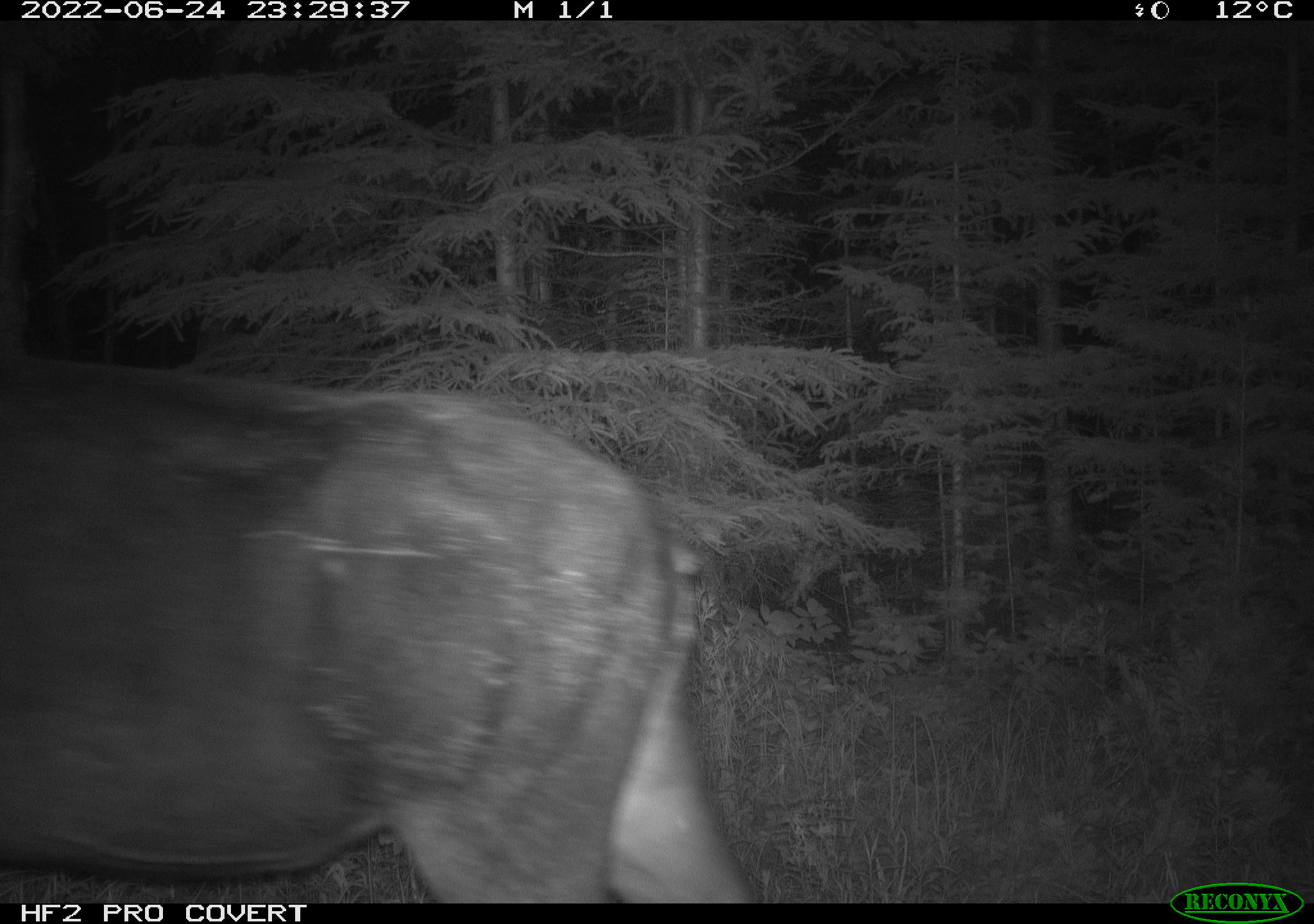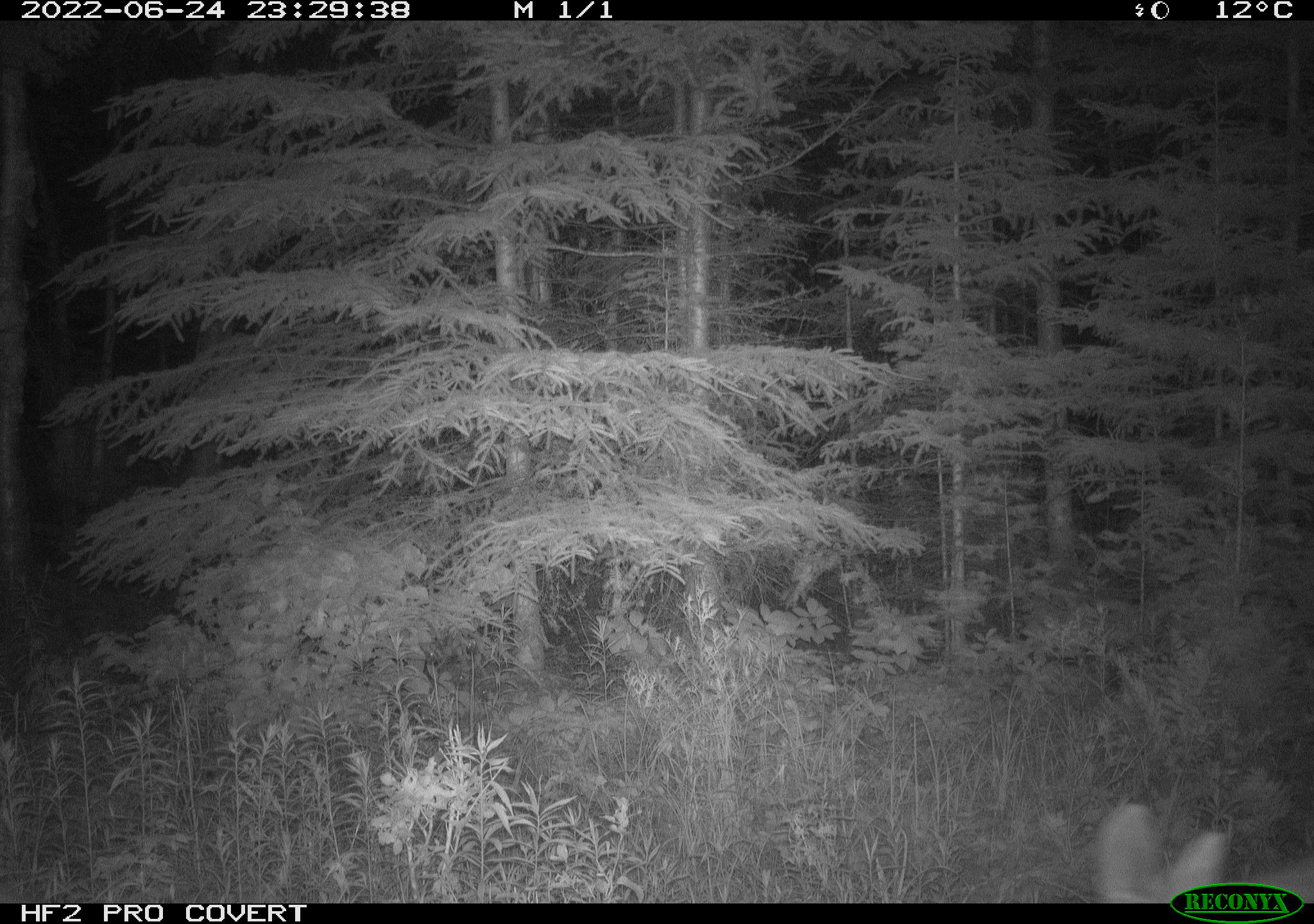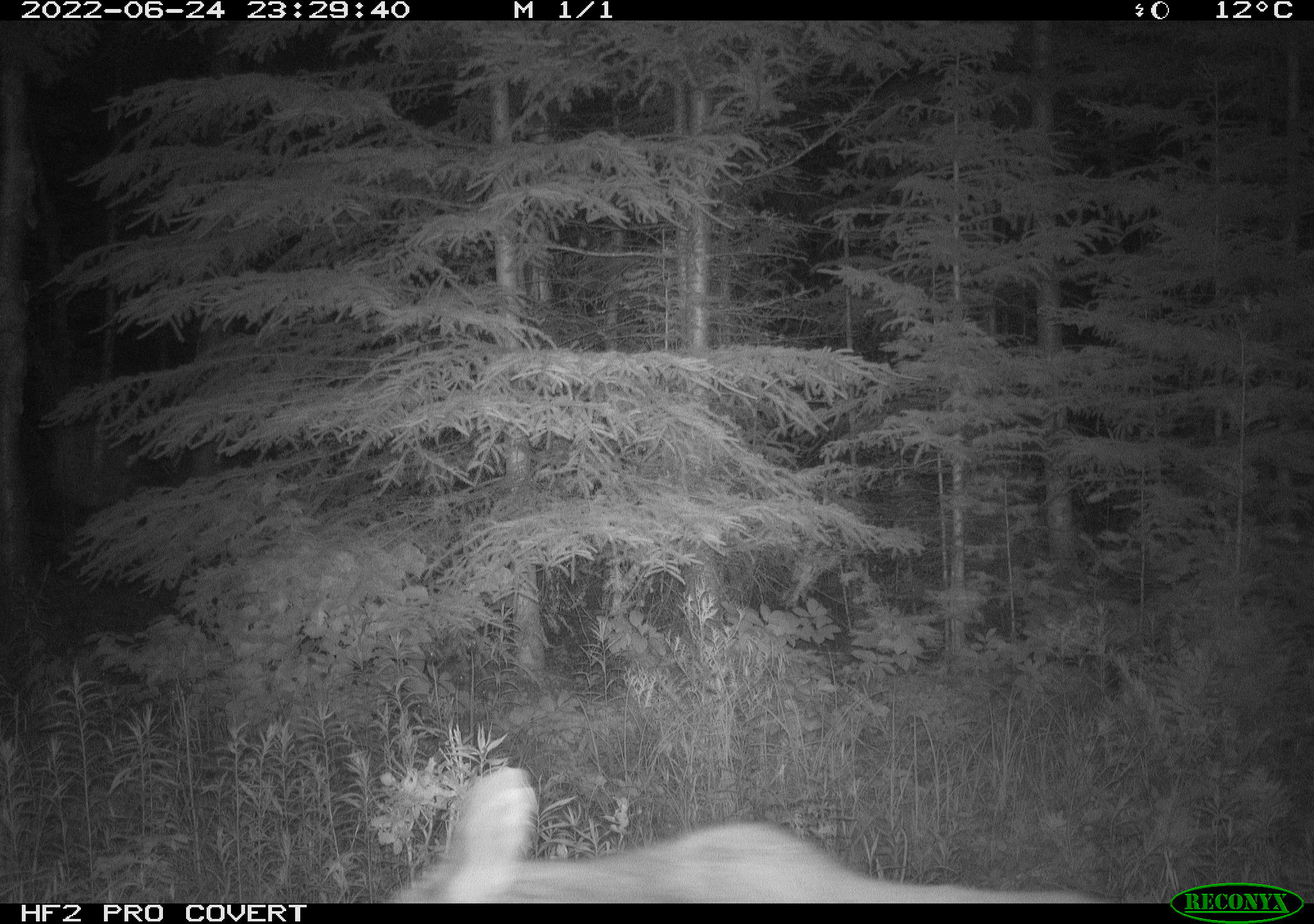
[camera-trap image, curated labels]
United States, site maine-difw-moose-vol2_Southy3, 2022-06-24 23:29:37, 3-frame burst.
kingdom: Animalia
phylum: Chordata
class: Mammalia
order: Artiodactyla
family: Cervidae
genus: Alces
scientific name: Alces alces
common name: moose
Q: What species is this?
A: Moose (Alces alces).